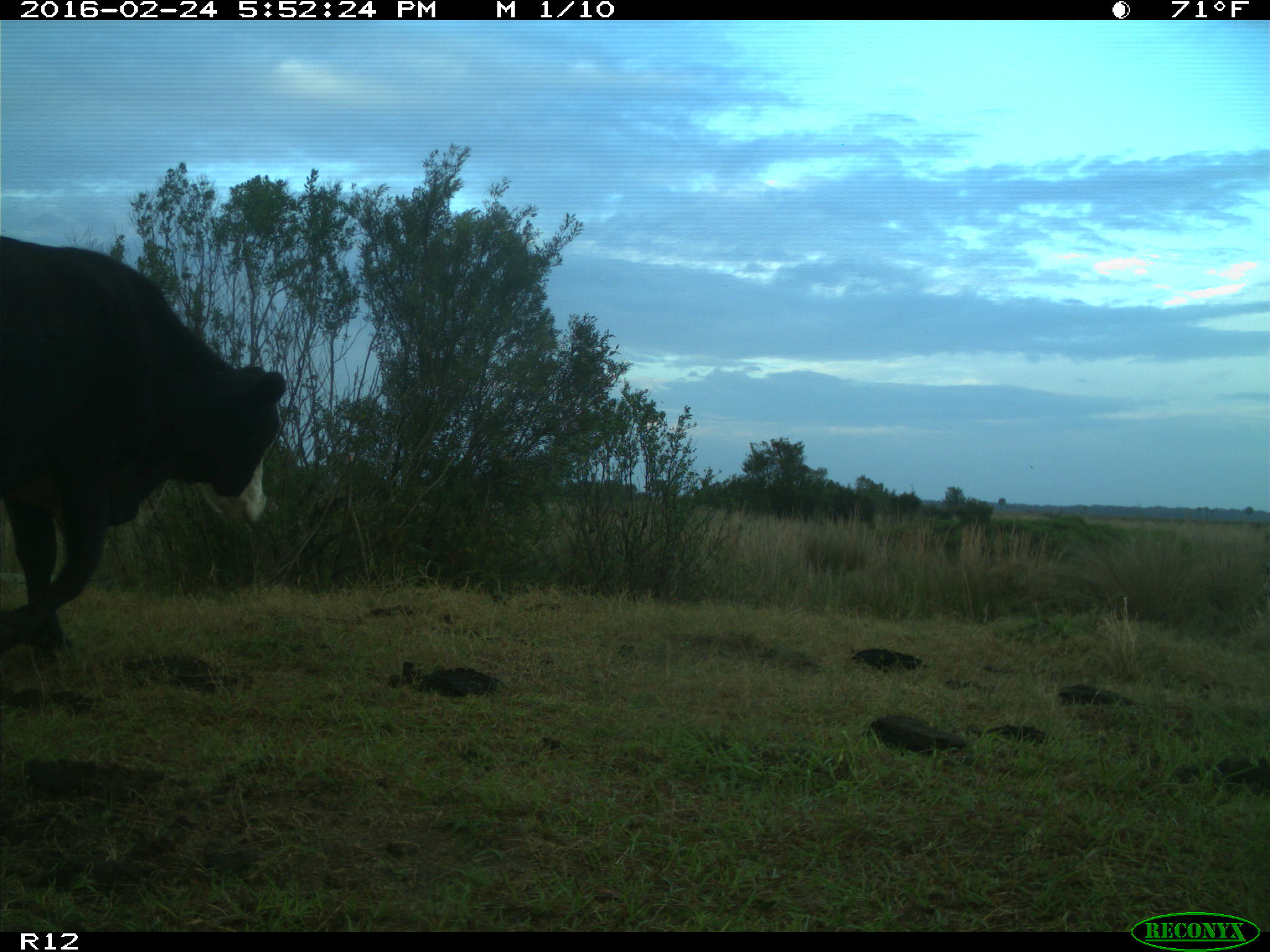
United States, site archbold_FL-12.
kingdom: Animalia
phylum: Chordata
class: Mammalia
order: Artiodactyla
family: Bovidae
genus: Bos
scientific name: Bos taurus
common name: domestic cow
Bos taurus (domestic cow).